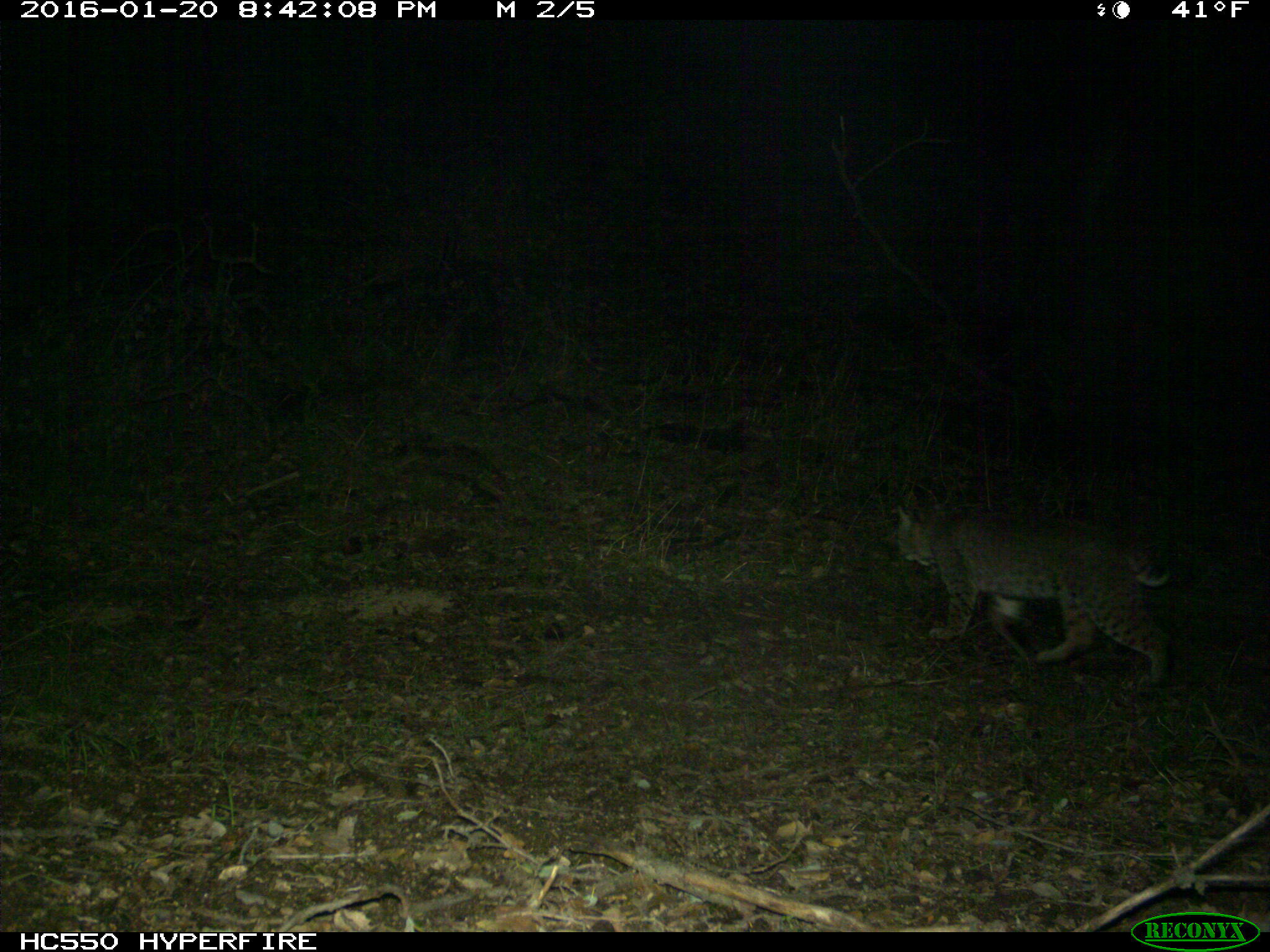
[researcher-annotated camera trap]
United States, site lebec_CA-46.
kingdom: Animalia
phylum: Chordata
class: Mammalia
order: Carnivora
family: Felidae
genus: Lynx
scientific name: Lynx rufus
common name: bobcat